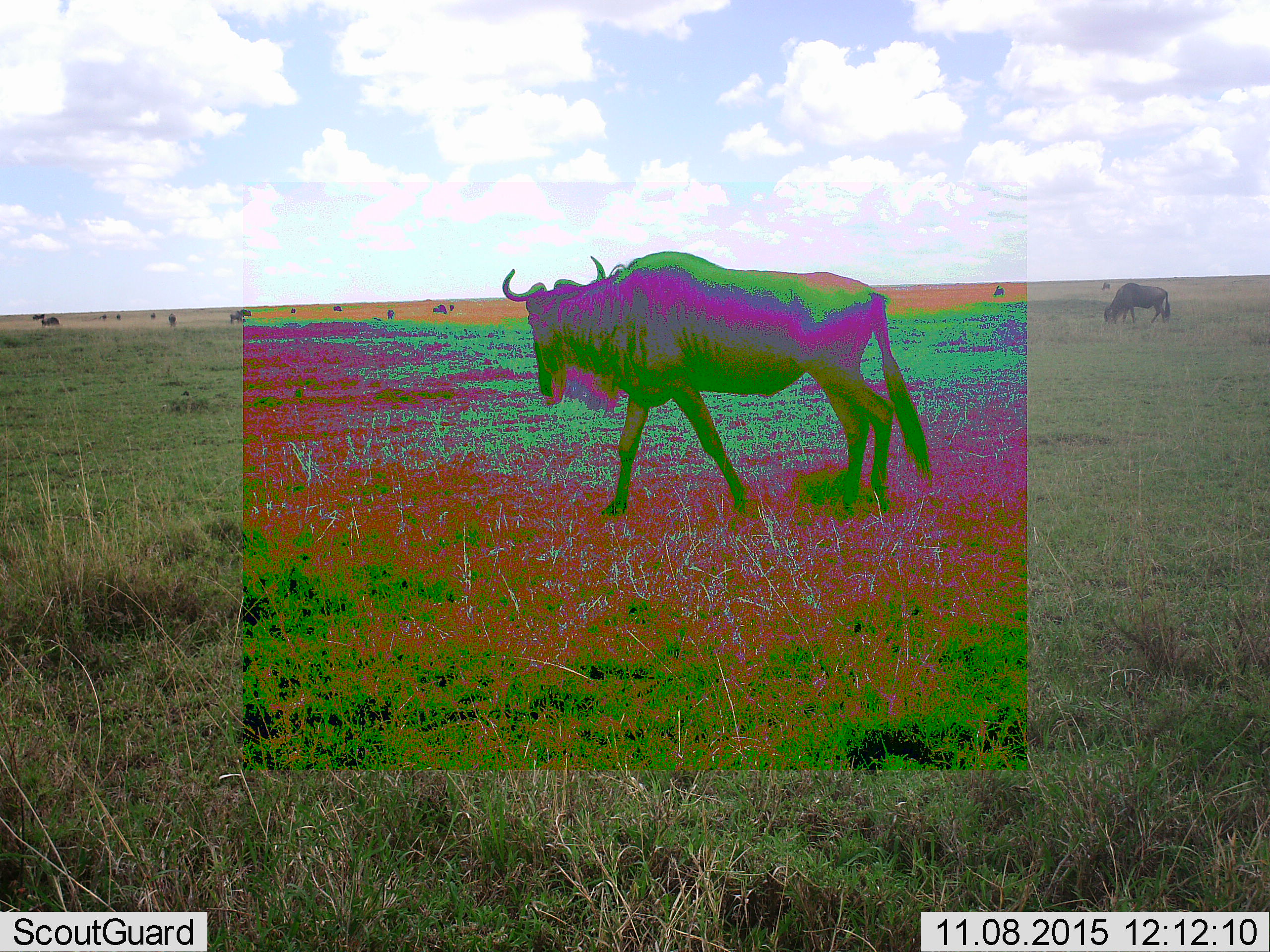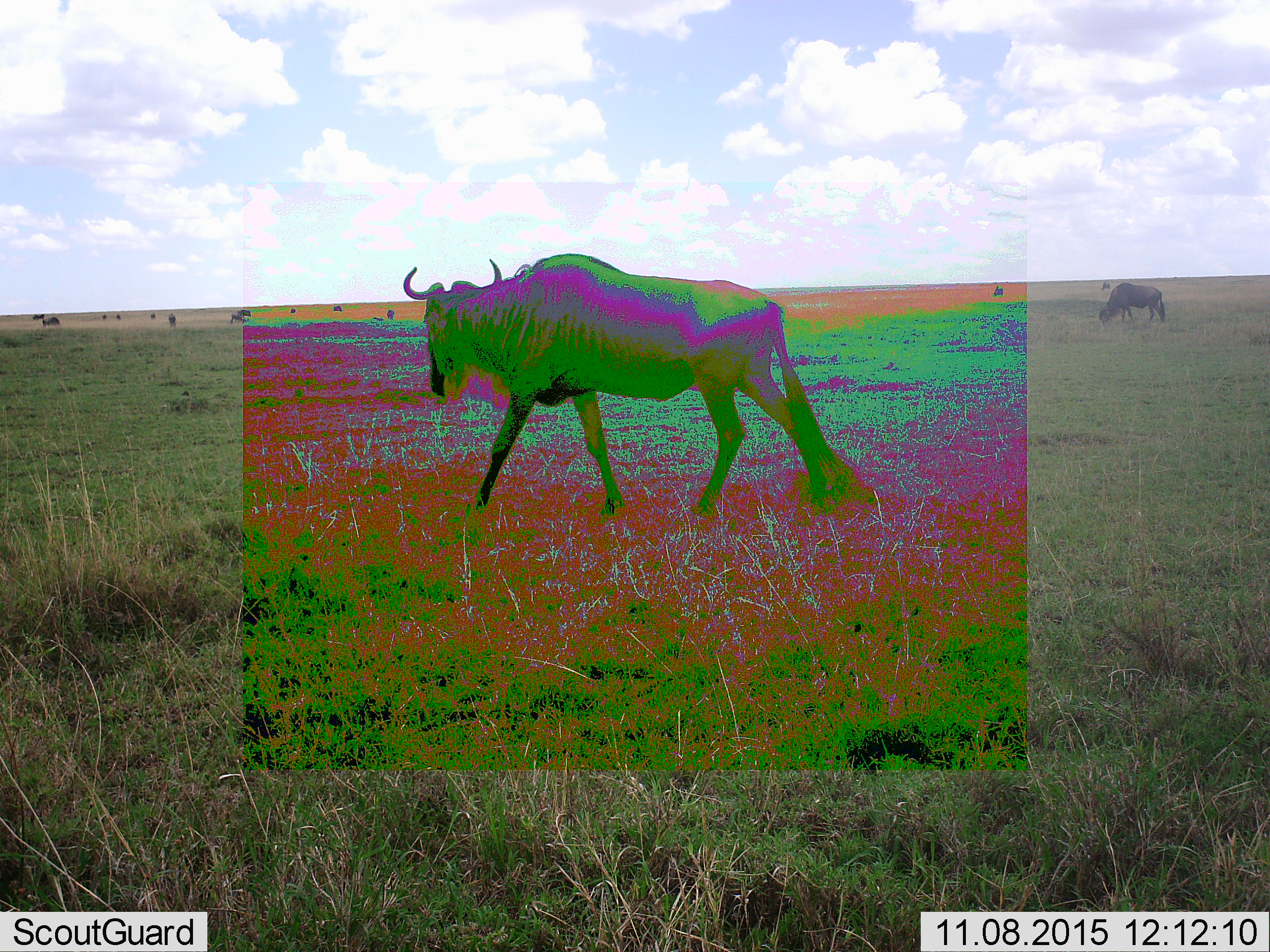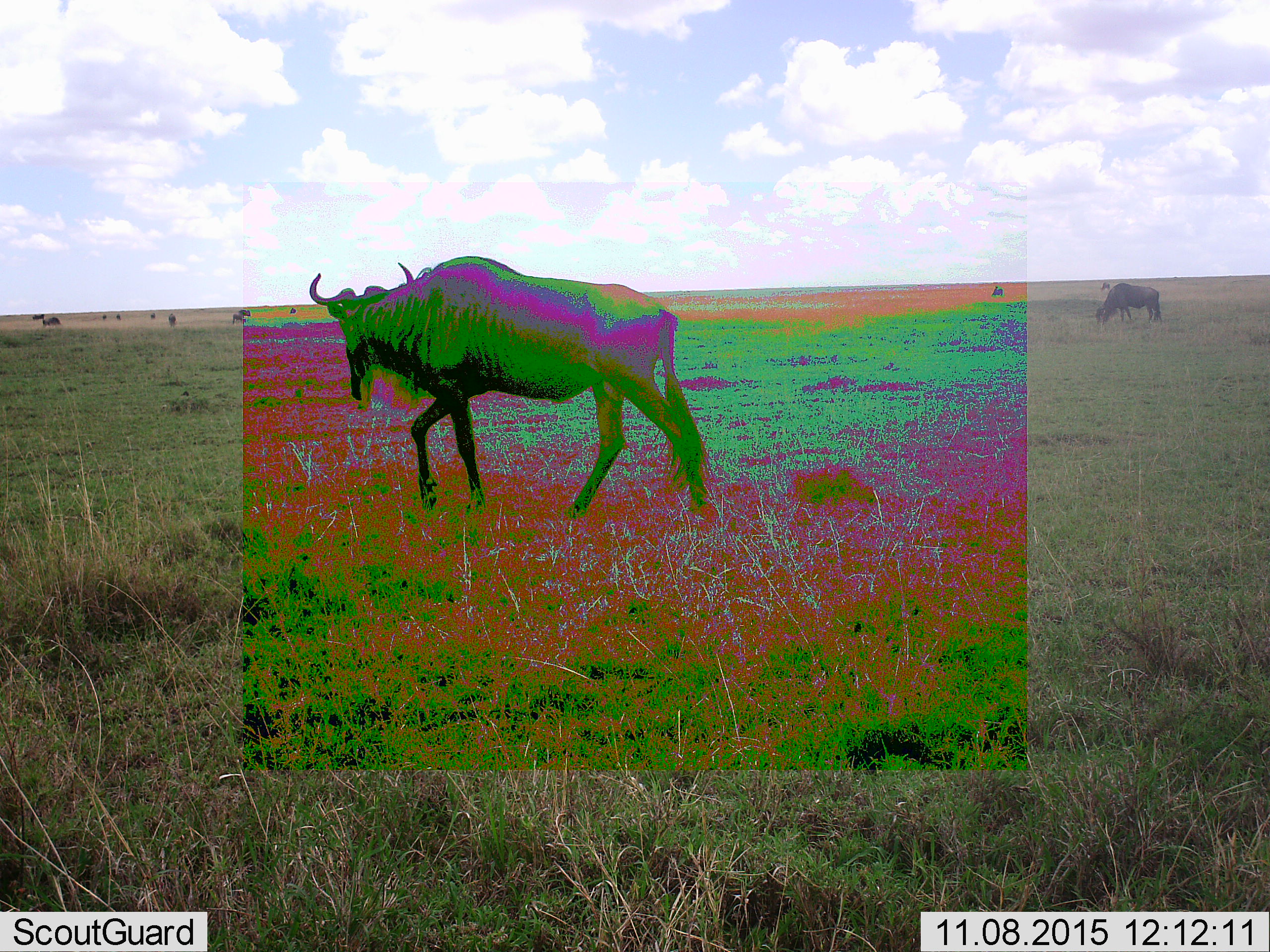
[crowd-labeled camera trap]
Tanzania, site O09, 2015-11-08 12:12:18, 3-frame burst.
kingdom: Animalia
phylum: Chordata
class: Mammalia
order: Artiodactyla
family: Bovidae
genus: Connochaetes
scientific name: Connochaetes taurinus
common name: blue wildebeest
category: wildebeest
Wildebeest (blue wildebeest) (Connochaetes taurinus), count 11-50. Behavior (volunteer vote fractions): standing 22%, resting 0%, moving 89%, interacting 0%. Young present (vote fraction): 11%. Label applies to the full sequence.